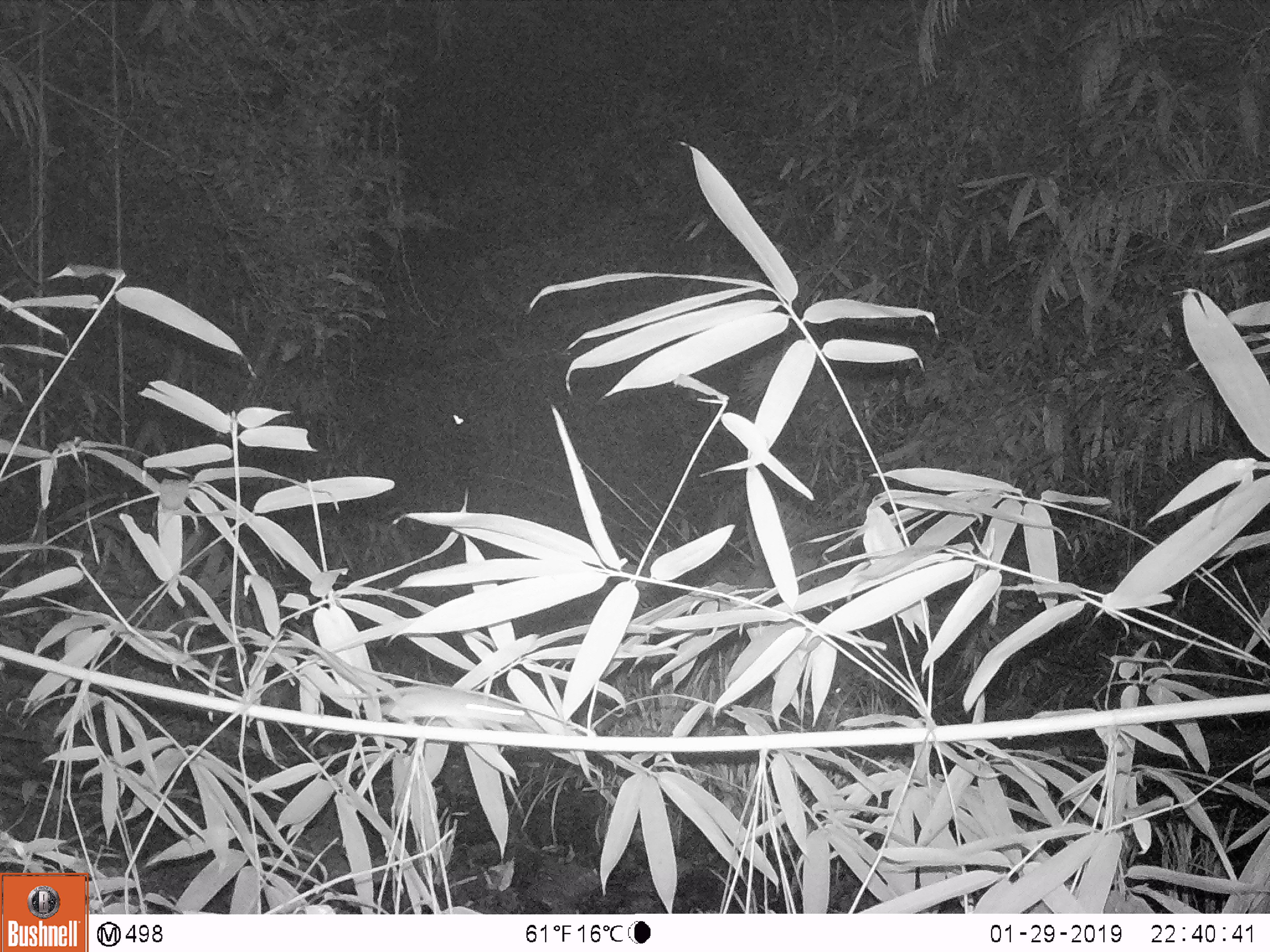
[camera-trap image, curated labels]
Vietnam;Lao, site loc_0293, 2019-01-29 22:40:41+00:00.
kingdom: Animalia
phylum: Chordata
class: Mammalia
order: Rodentia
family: Muridae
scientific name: Muridae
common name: old-world mice and rats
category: unidentified murid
Unidentified murid (old-world mice and rats) (Muridae). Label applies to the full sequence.